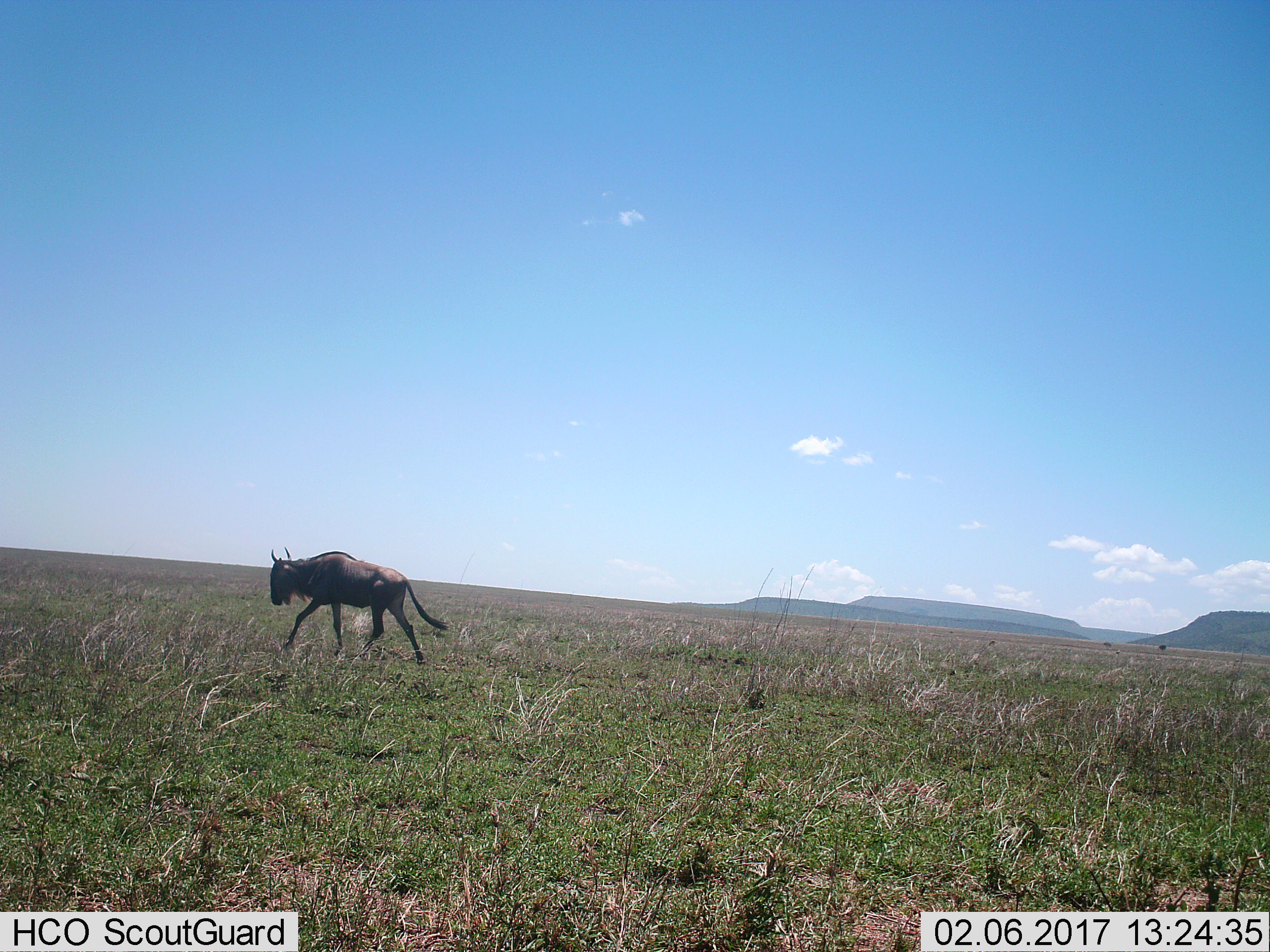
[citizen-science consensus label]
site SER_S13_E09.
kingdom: Animalia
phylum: Chordata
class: Mammalia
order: Artiodactyla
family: Bovidae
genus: Connochaetes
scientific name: Connochaetes taurinus taurinus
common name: blue wildebeest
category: wildebeestblue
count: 1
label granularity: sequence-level